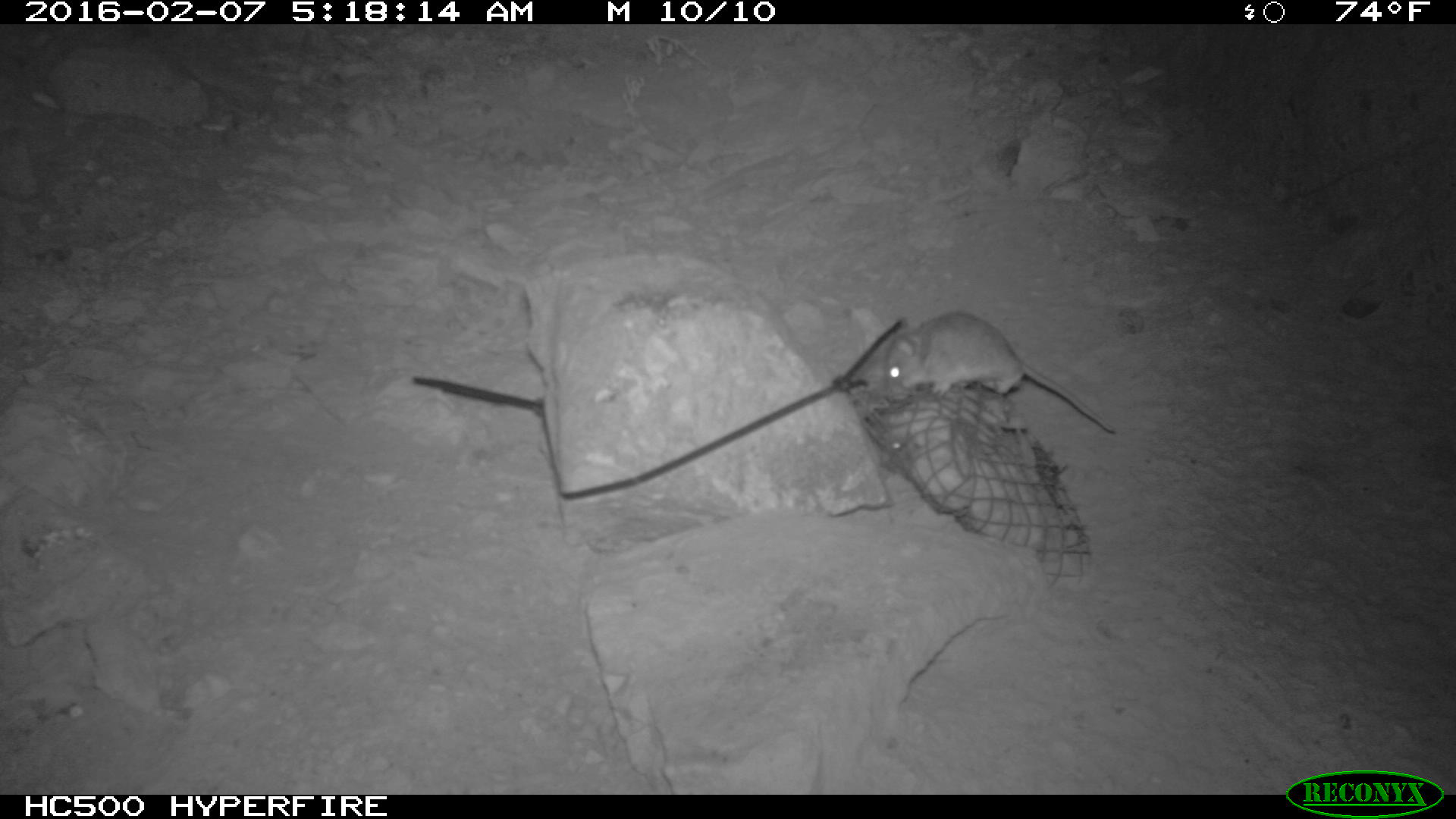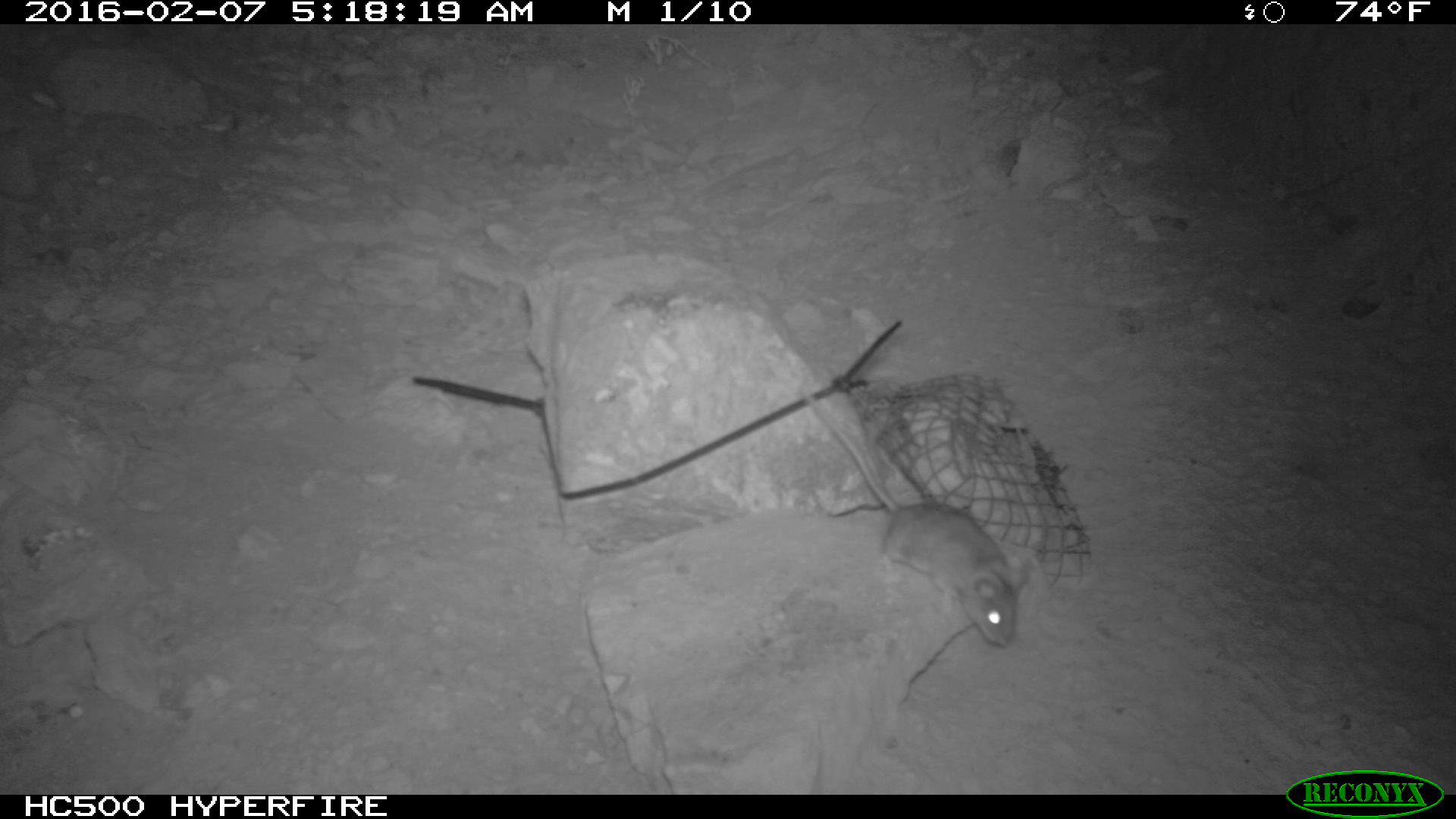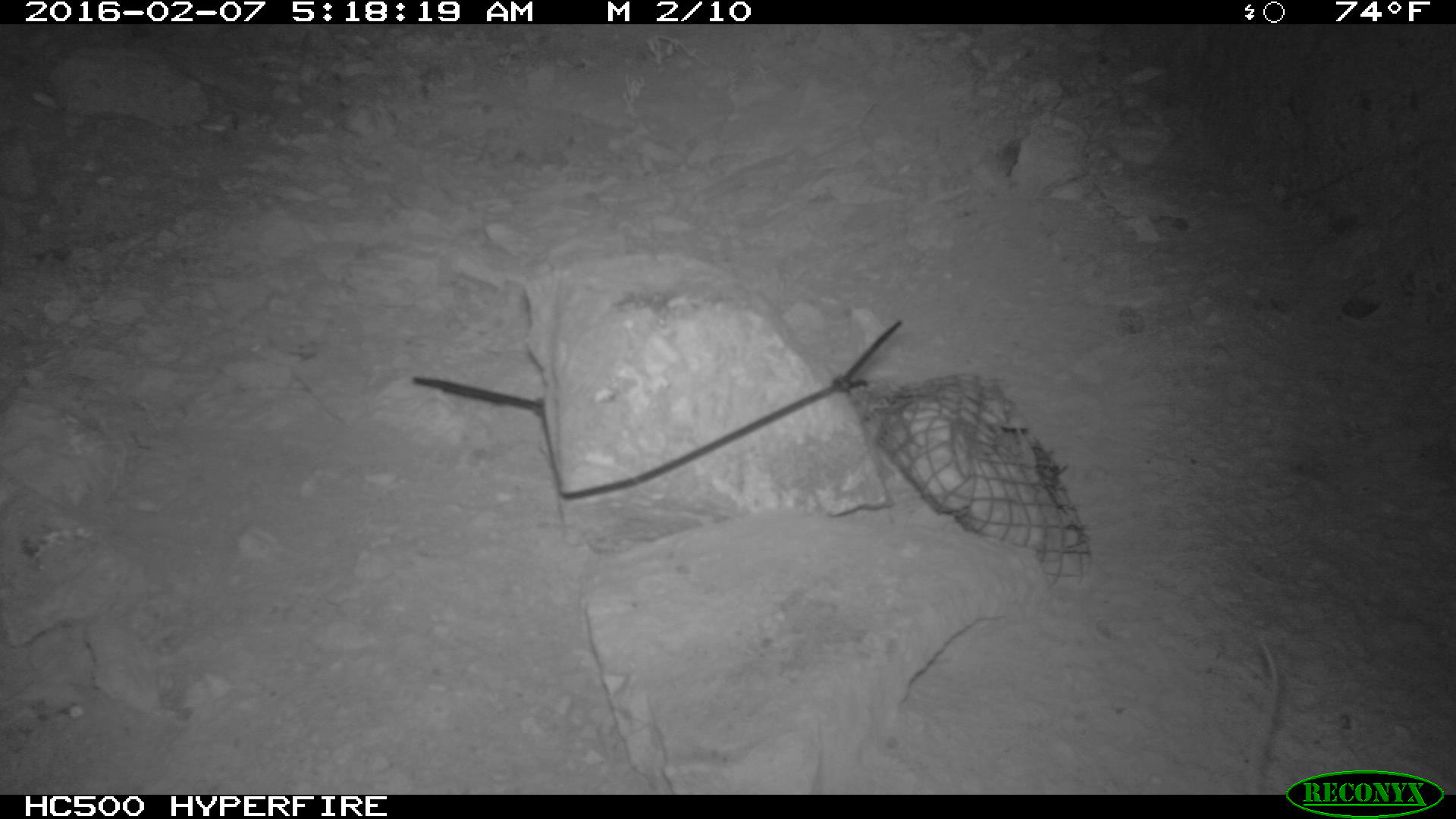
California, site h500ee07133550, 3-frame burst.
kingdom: Animalia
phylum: Chordata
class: Mammalia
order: Rodentia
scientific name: Rodentia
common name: rodent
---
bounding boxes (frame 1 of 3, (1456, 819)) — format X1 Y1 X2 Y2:
rodent: 883 312 1115 433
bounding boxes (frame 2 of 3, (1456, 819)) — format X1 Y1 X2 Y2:
rodent: 792 374 1018 646